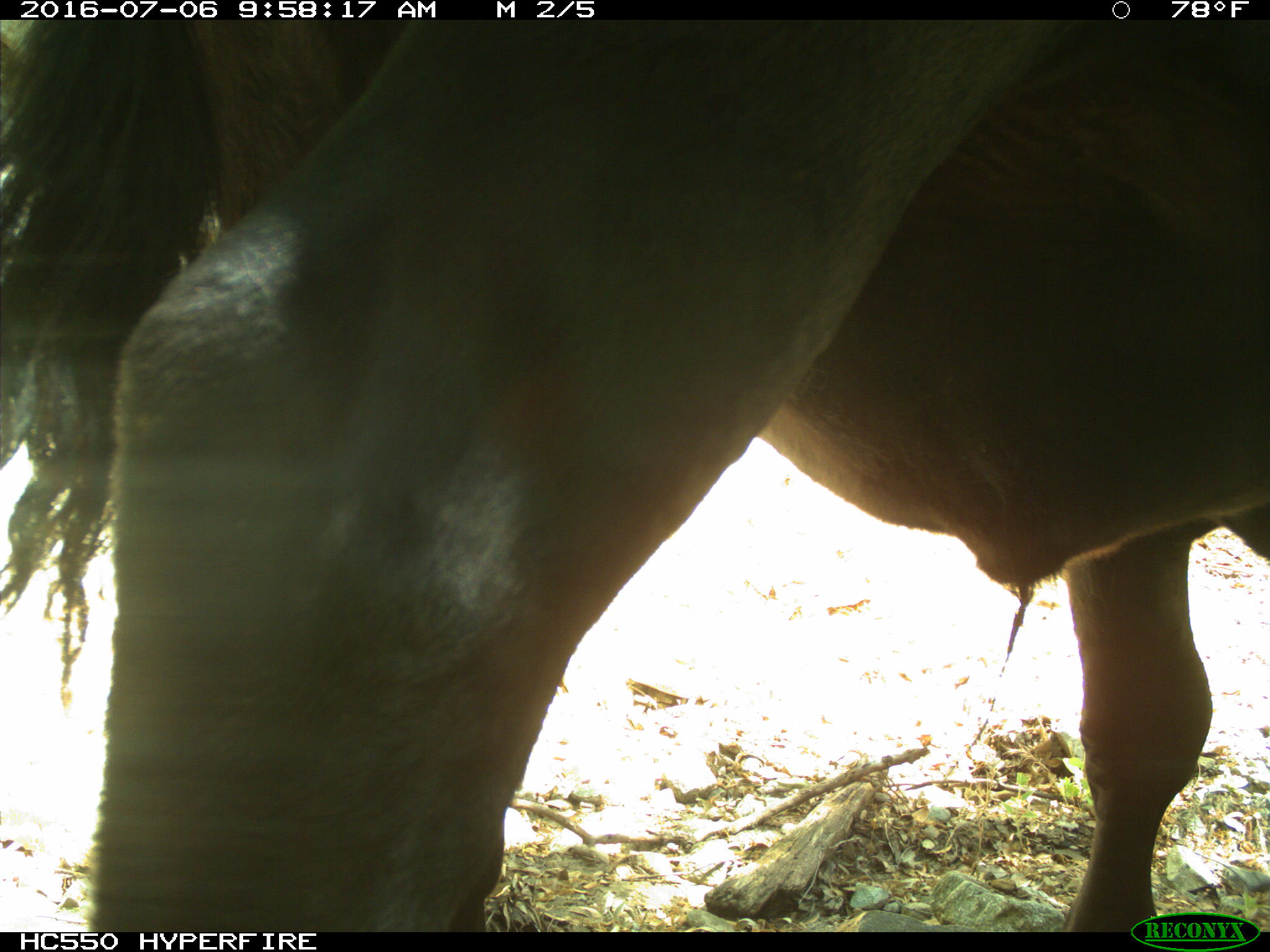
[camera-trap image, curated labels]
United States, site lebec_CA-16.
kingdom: Animalia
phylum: Chordata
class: Mammalia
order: Artiodactyla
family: Bovidae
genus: Bos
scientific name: Bos taurus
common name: domestic cow